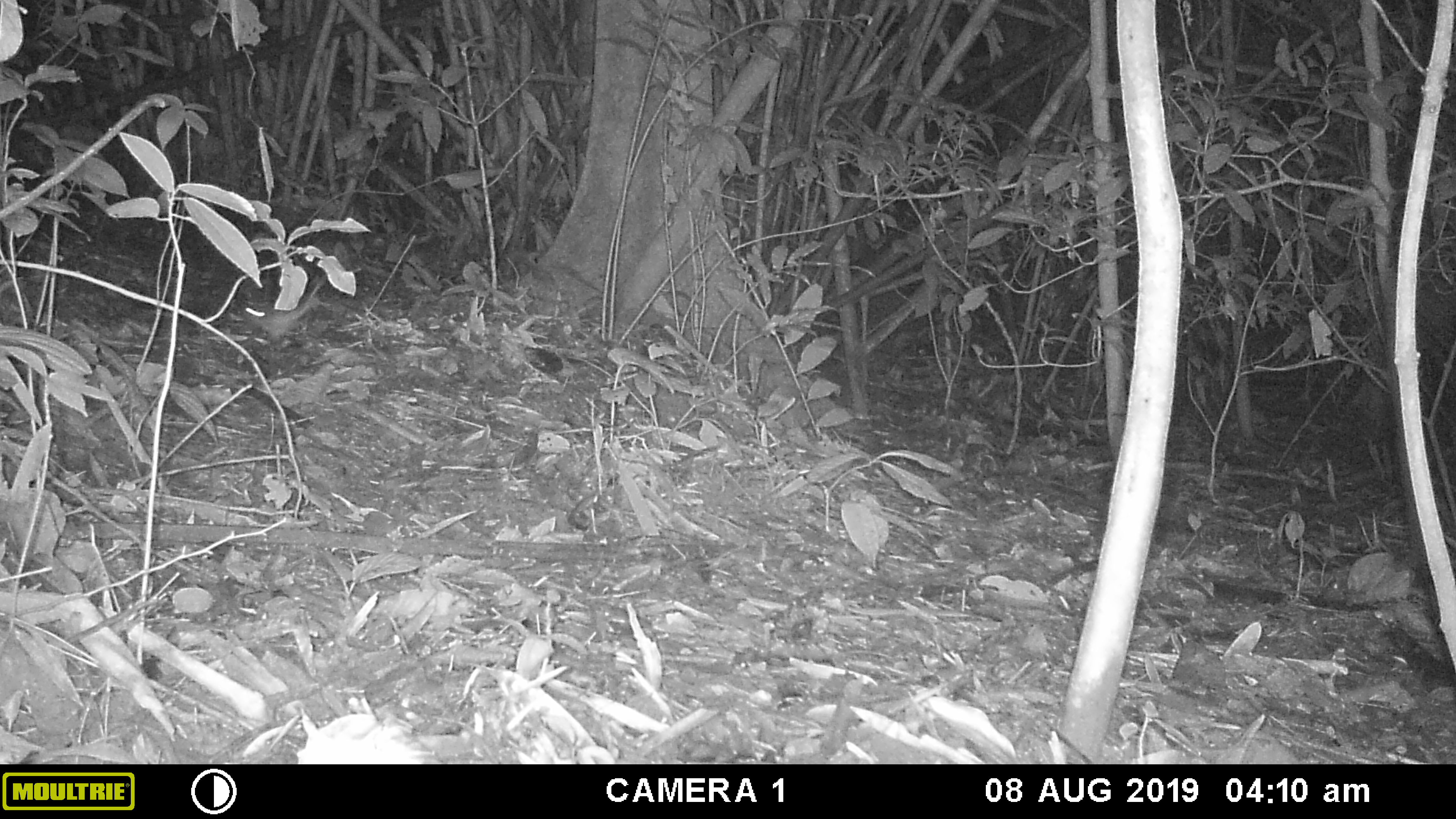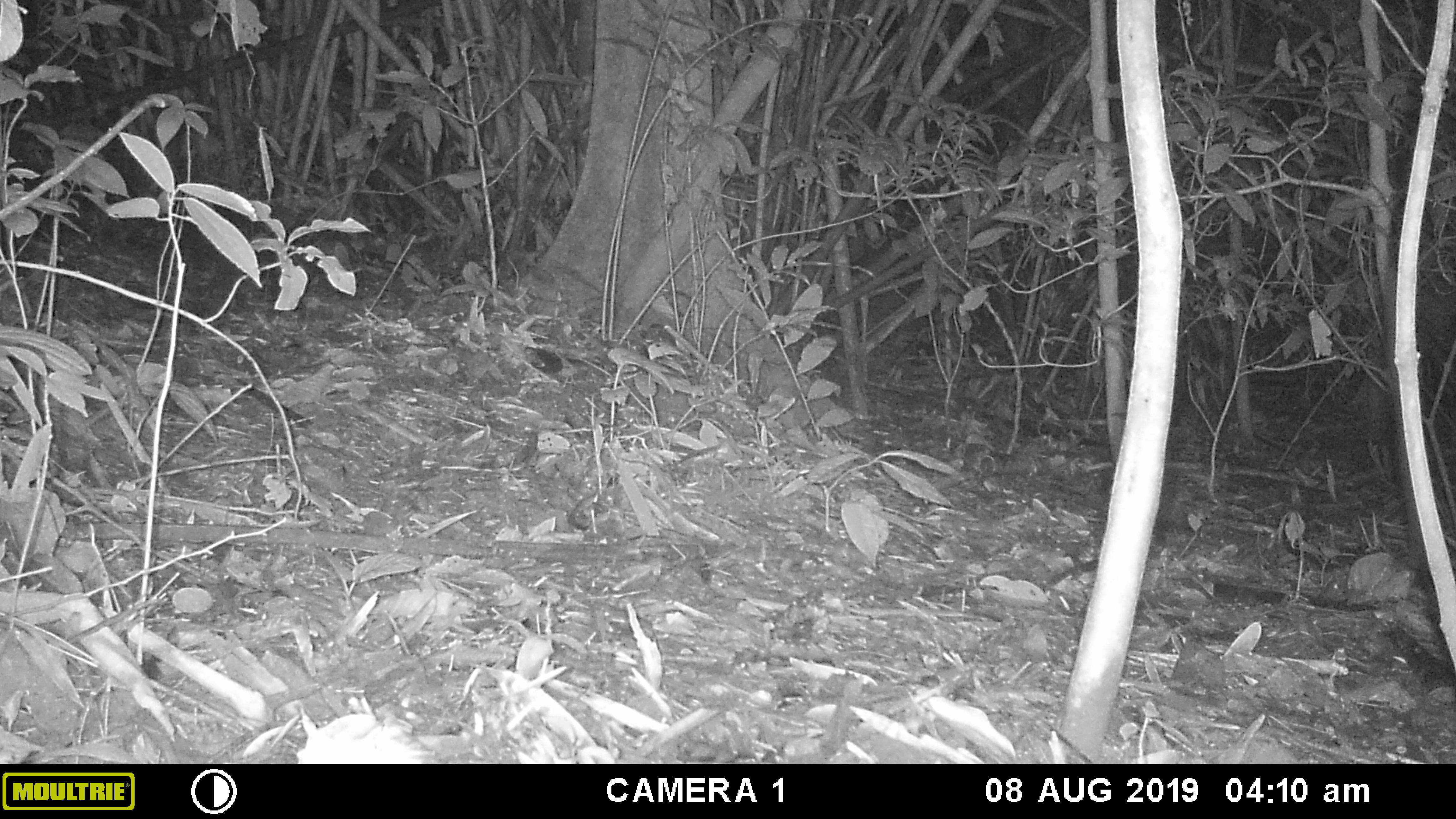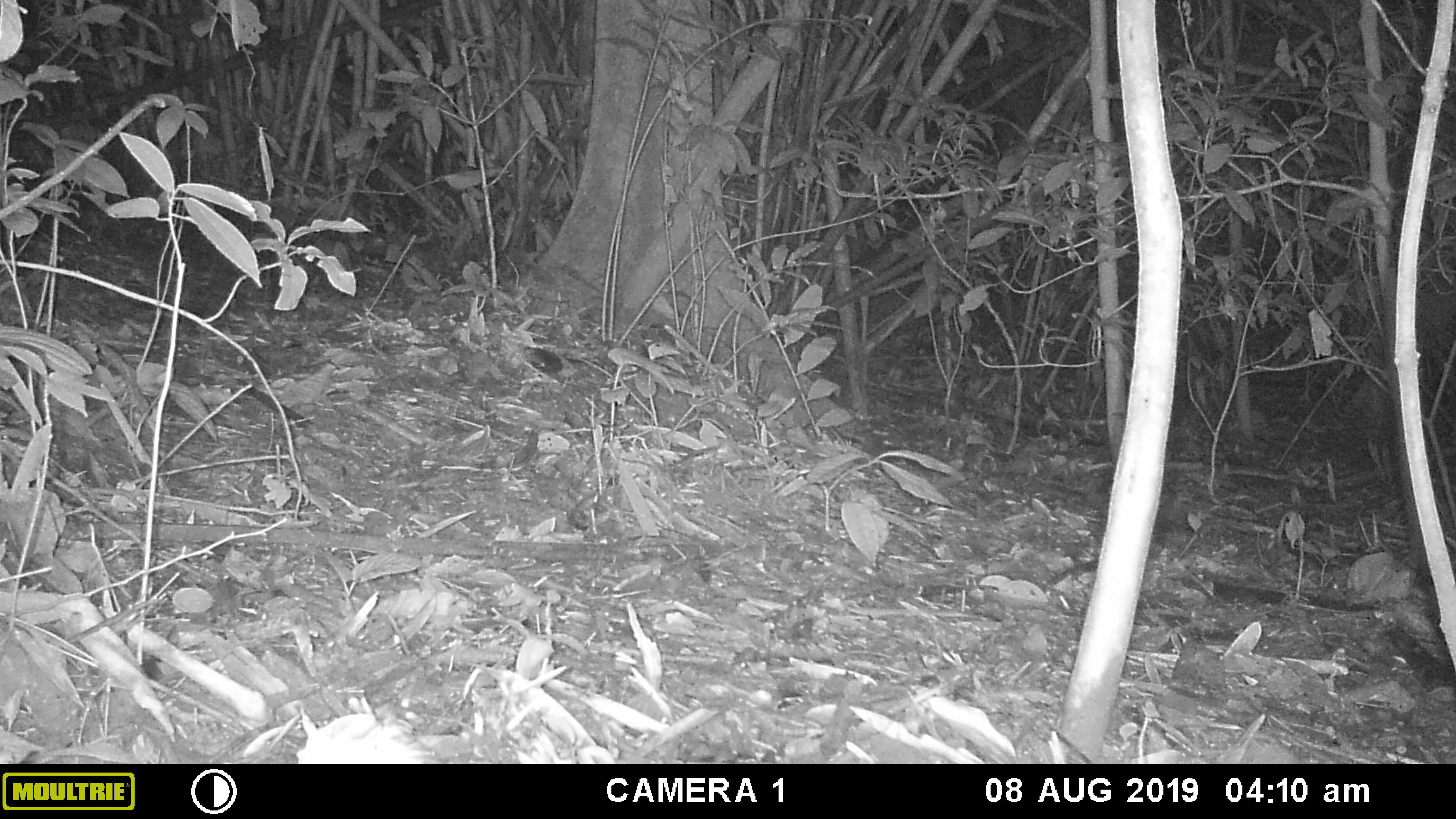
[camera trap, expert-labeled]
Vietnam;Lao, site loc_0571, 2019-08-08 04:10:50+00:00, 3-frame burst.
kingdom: Animalia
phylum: Chordata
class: Mammalia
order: Rodentia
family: Hystricidae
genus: Hystrix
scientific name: Hystrix brachyura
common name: malayan porcupine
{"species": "malayan porcupine (Hystrix brachyura)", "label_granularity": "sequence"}